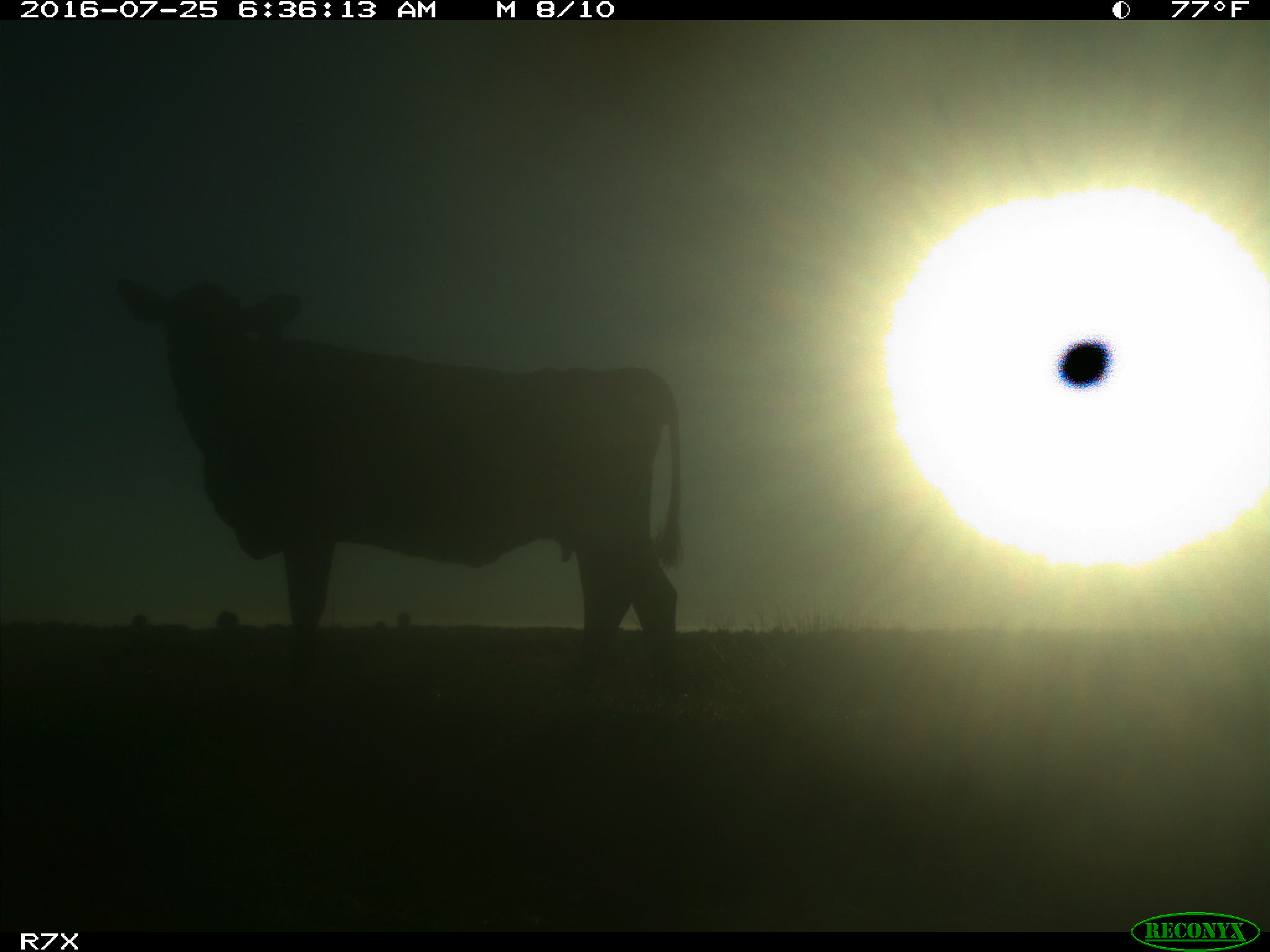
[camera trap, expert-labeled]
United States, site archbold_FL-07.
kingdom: Animalia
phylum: Chordata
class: Mammalia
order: Artiodactyla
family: Bovidae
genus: Bos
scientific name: Bos taurus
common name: domestic cow